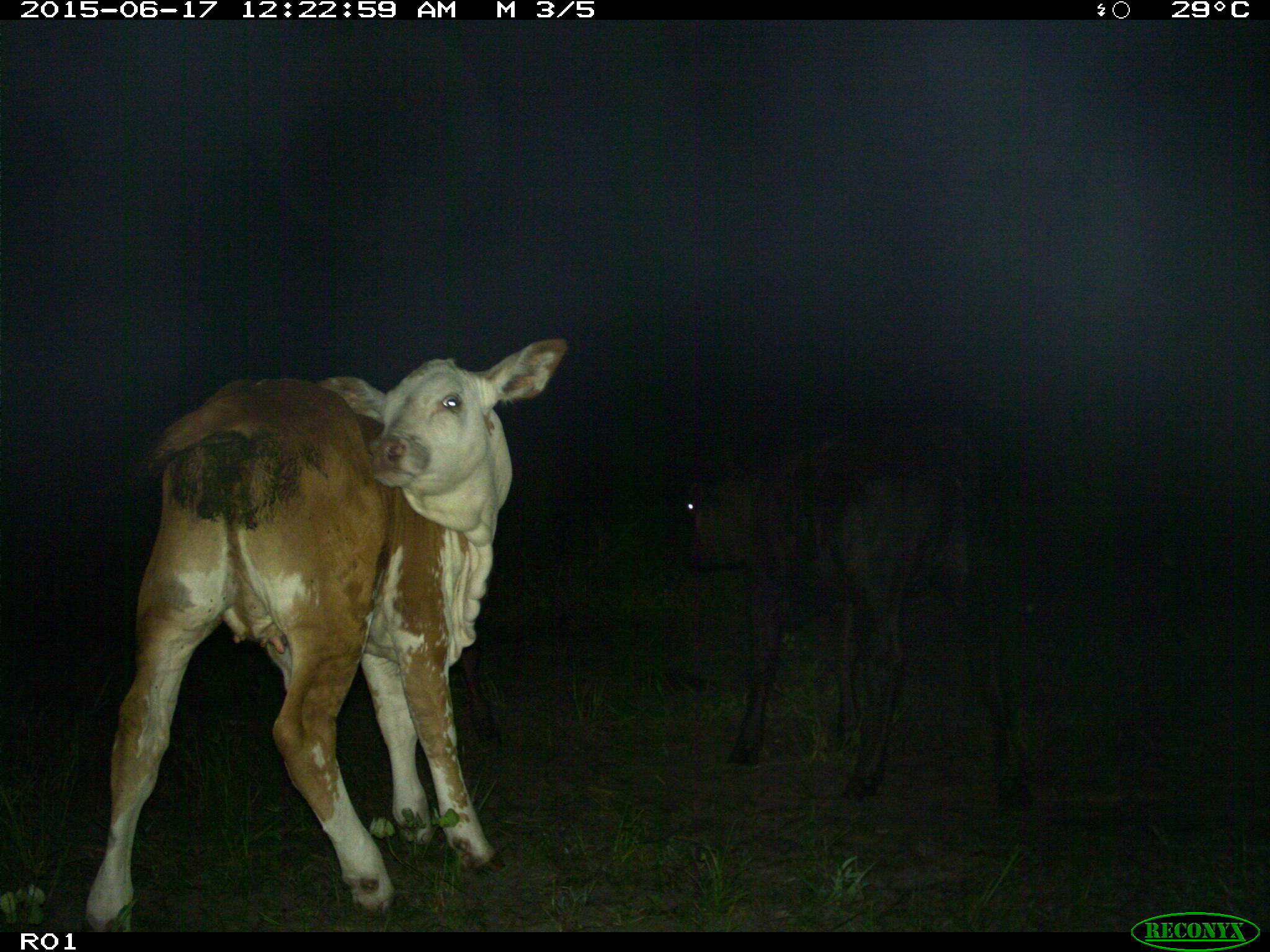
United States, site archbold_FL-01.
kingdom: Animalia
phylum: Chordata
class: Mammalia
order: Artiodactyla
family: Bovidae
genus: Bos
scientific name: Bos taurus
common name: domestic cow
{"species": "Bos taurus (domestic cow)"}